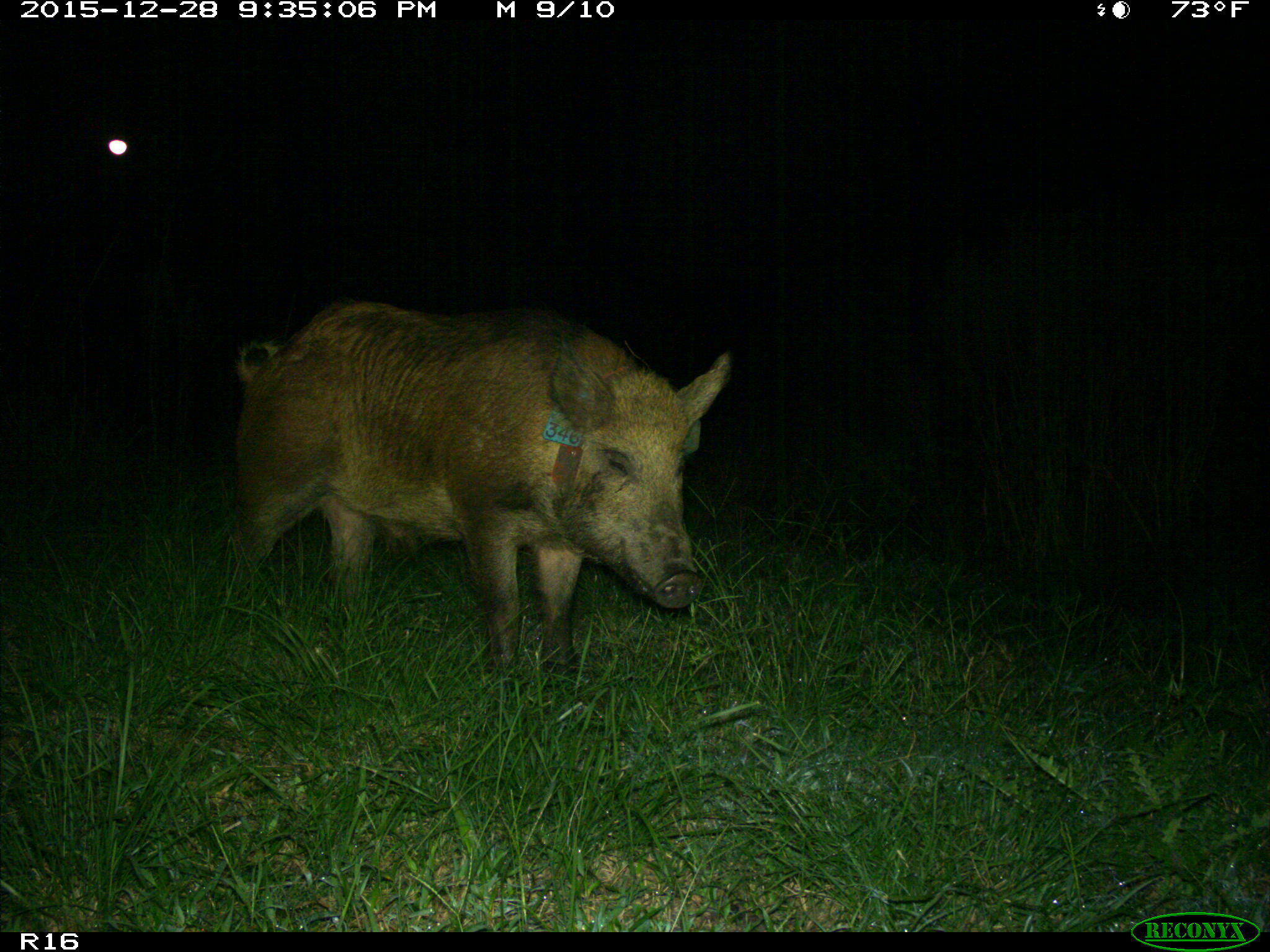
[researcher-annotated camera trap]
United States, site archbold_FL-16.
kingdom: Animalia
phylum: Chordata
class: Mammalia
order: Artiodactyla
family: Suidae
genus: Sus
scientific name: Sus scrofa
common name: wild boar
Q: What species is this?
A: Sus scrofa (wild boar).